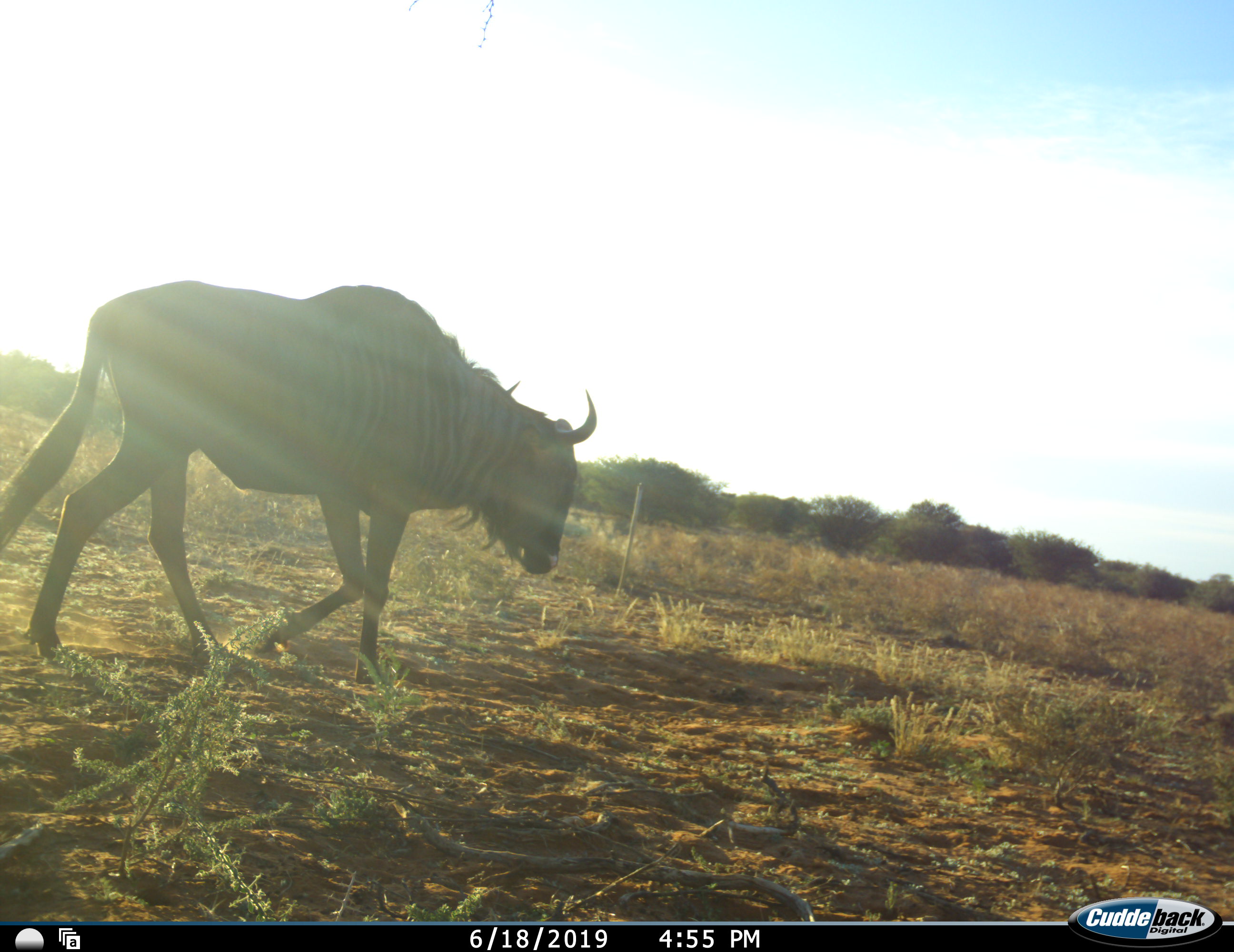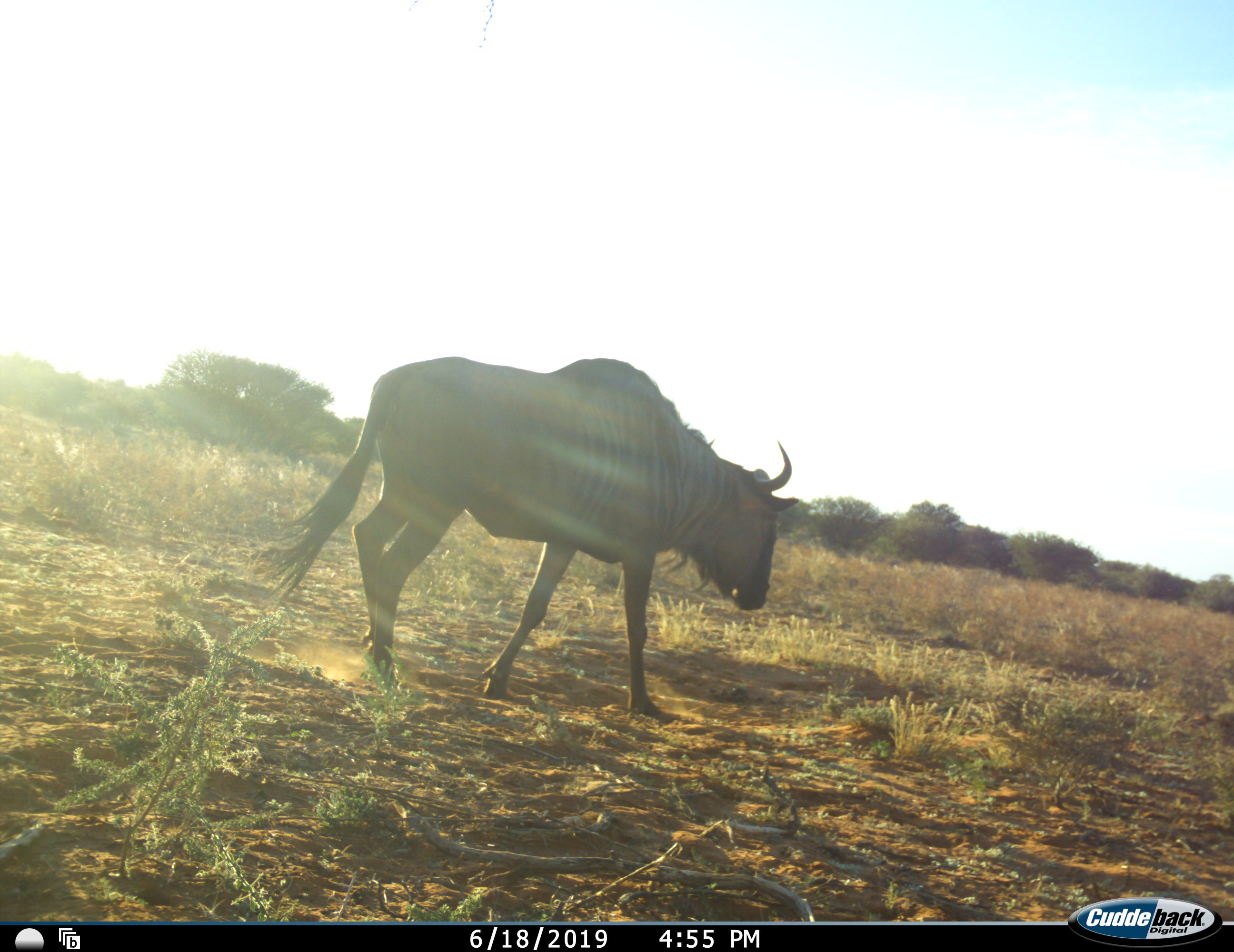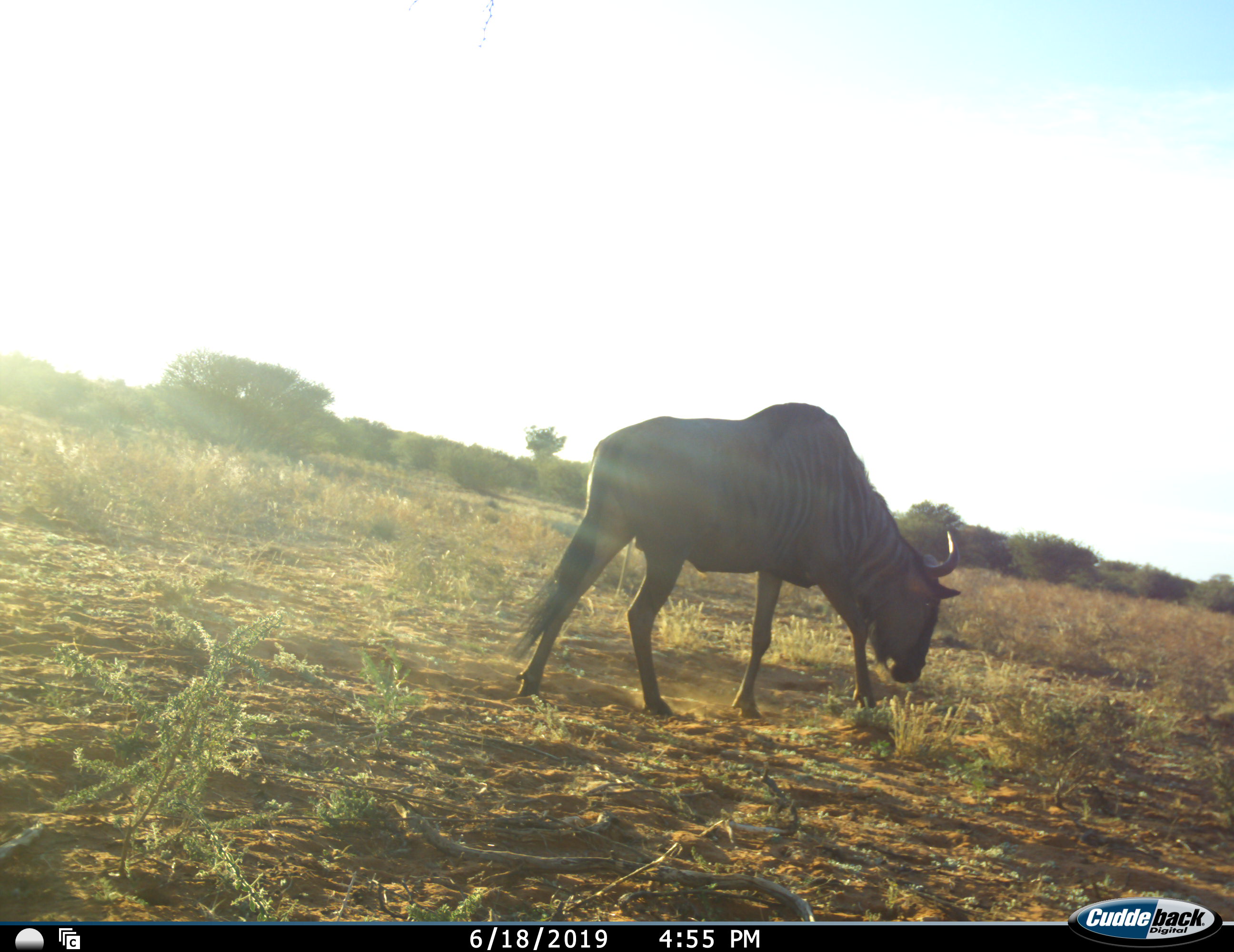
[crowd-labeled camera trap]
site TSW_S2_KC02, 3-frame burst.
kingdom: Animalia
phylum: Chordata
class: Mammalia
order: Artiodactyla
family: Bovidae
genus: Connochaetes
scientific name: Connochaetes taurinus taurinus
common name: blue wildebeest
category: wildebeestblue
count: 1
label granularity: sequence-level